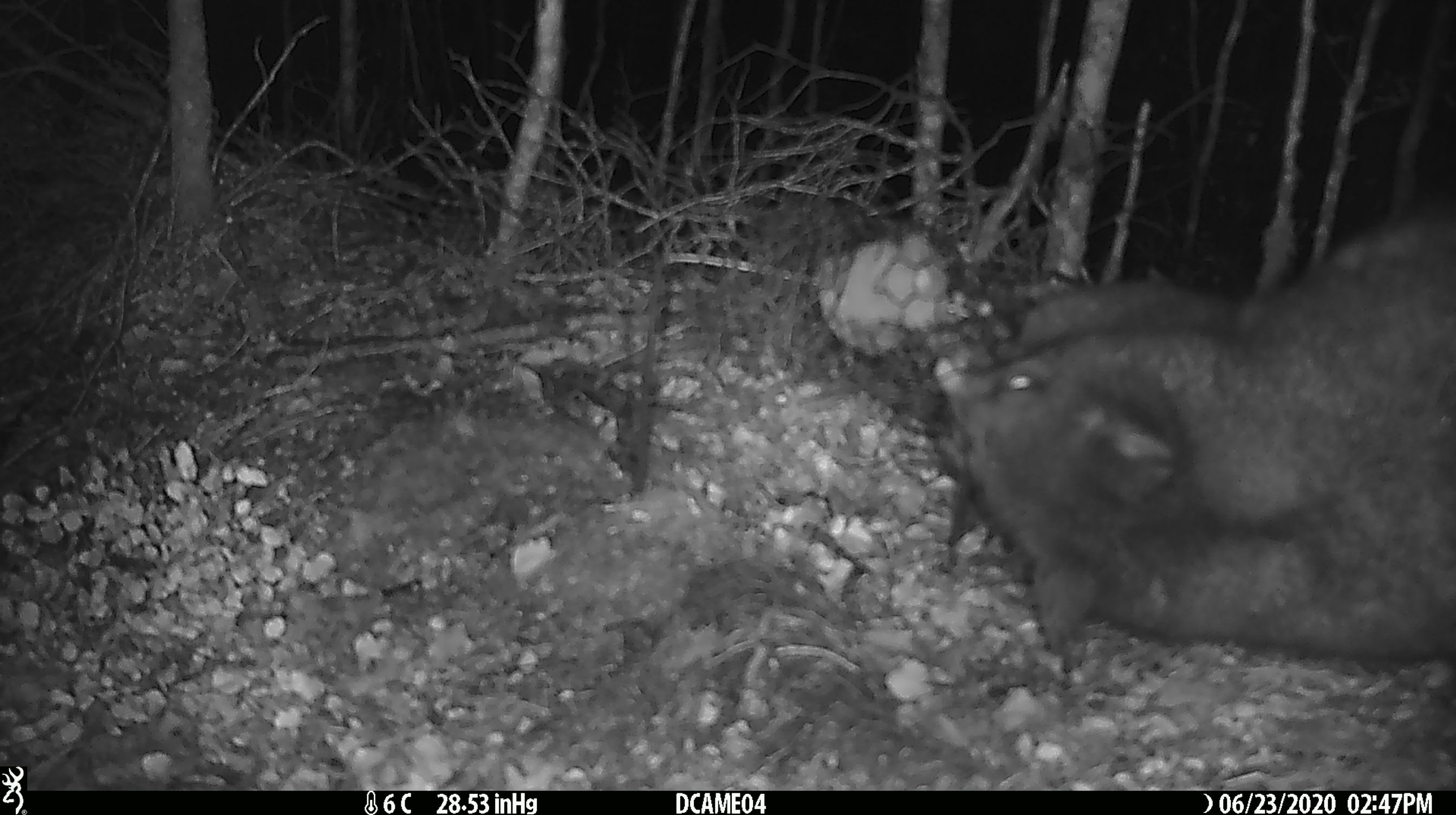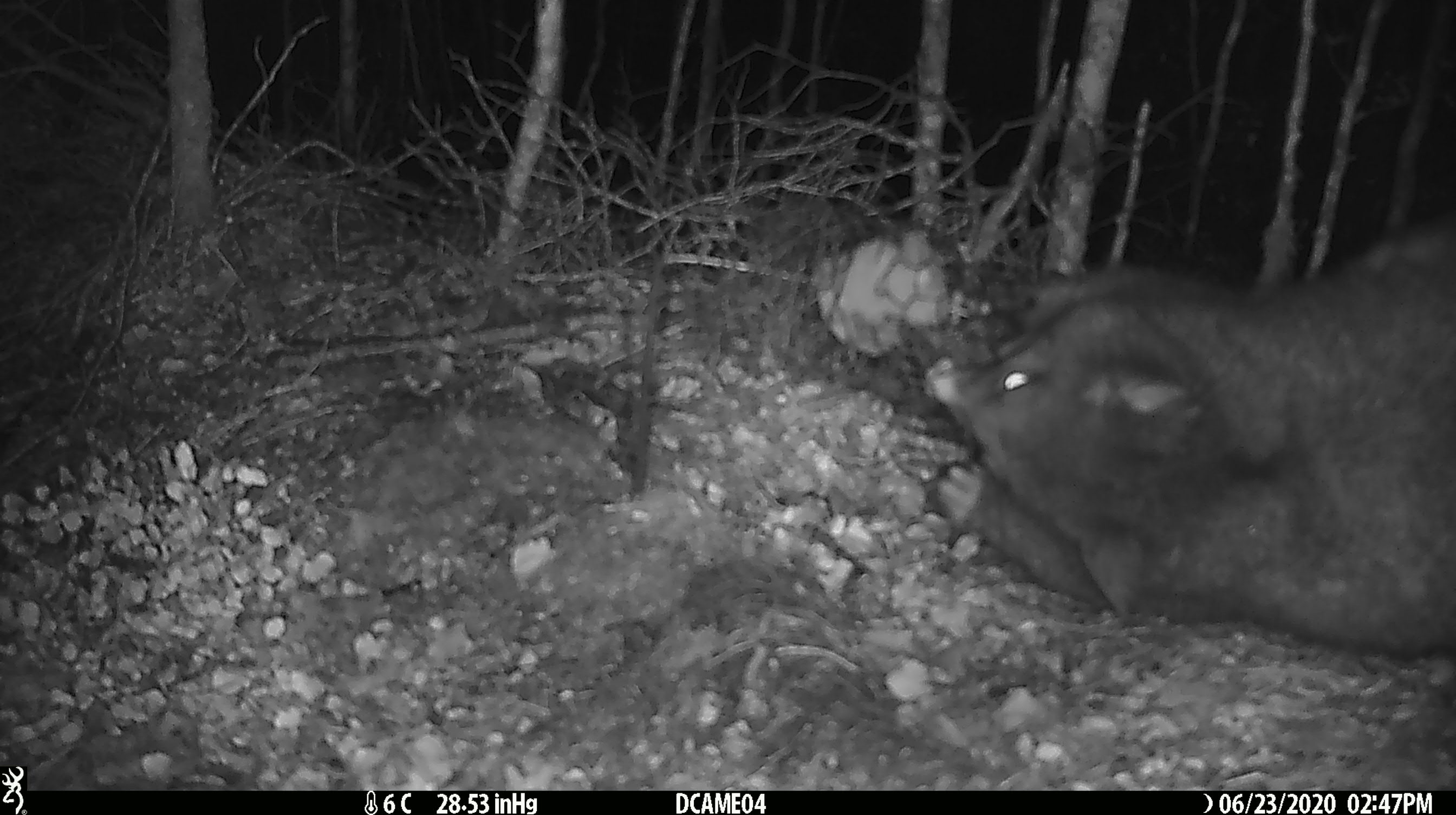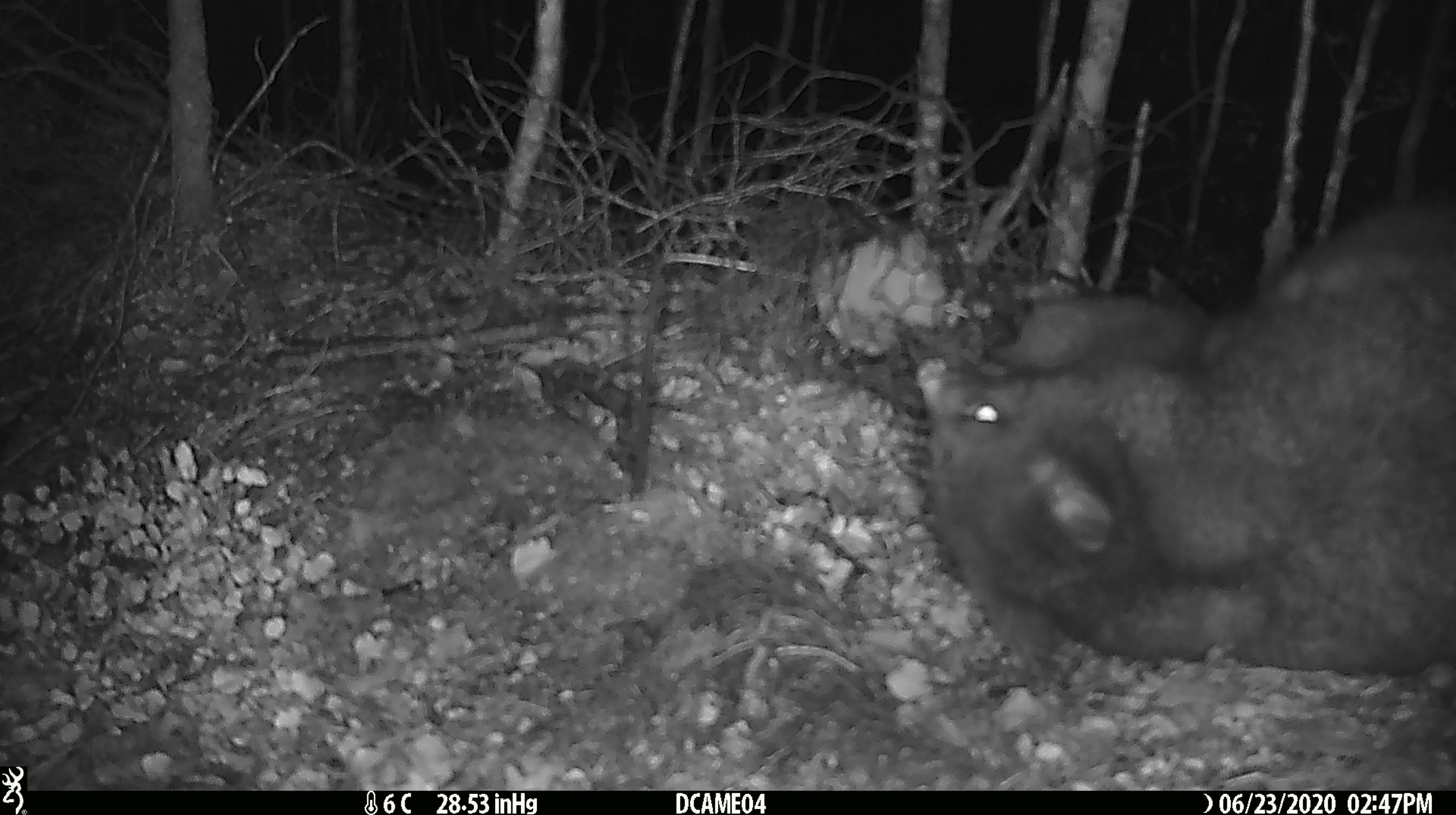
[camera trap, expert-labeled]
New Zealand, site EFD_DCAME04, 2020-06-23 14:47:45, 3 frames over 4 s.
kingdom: Animalia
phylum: Chordata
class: Mammalia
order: Diprotodontia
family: Phalangeridae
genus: Trichosurus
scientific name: Trichosurus vulpecula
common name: common brushtail possum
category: possum